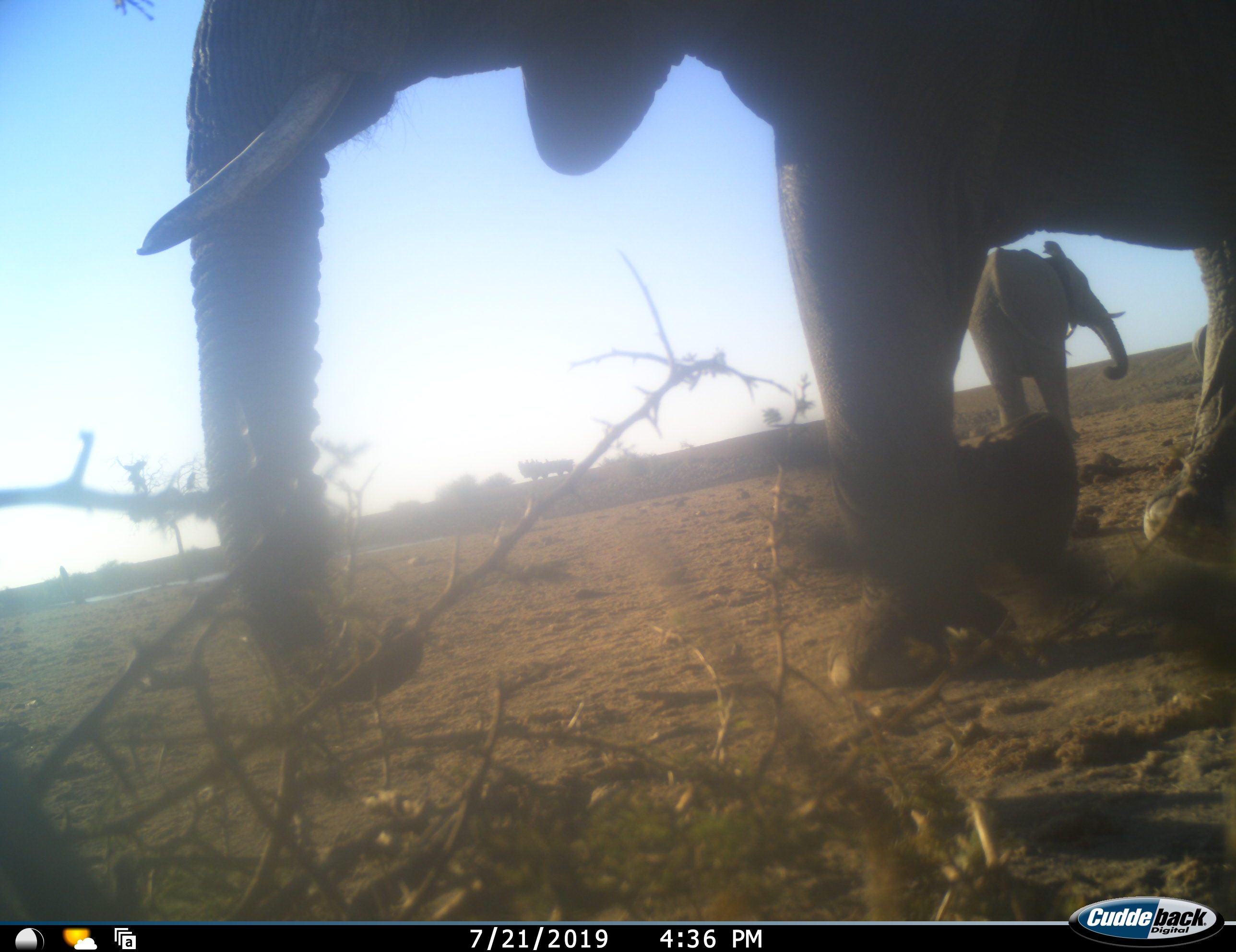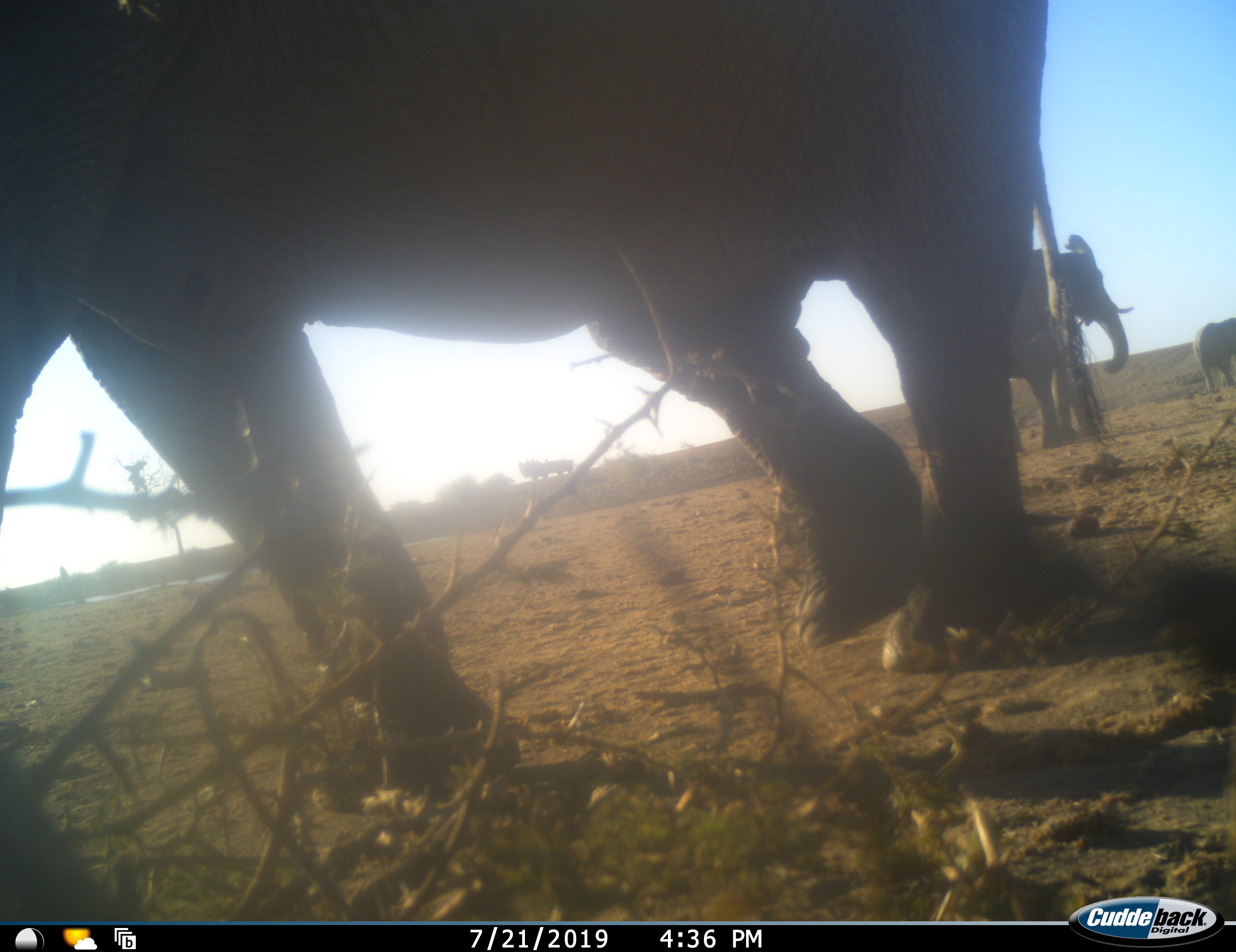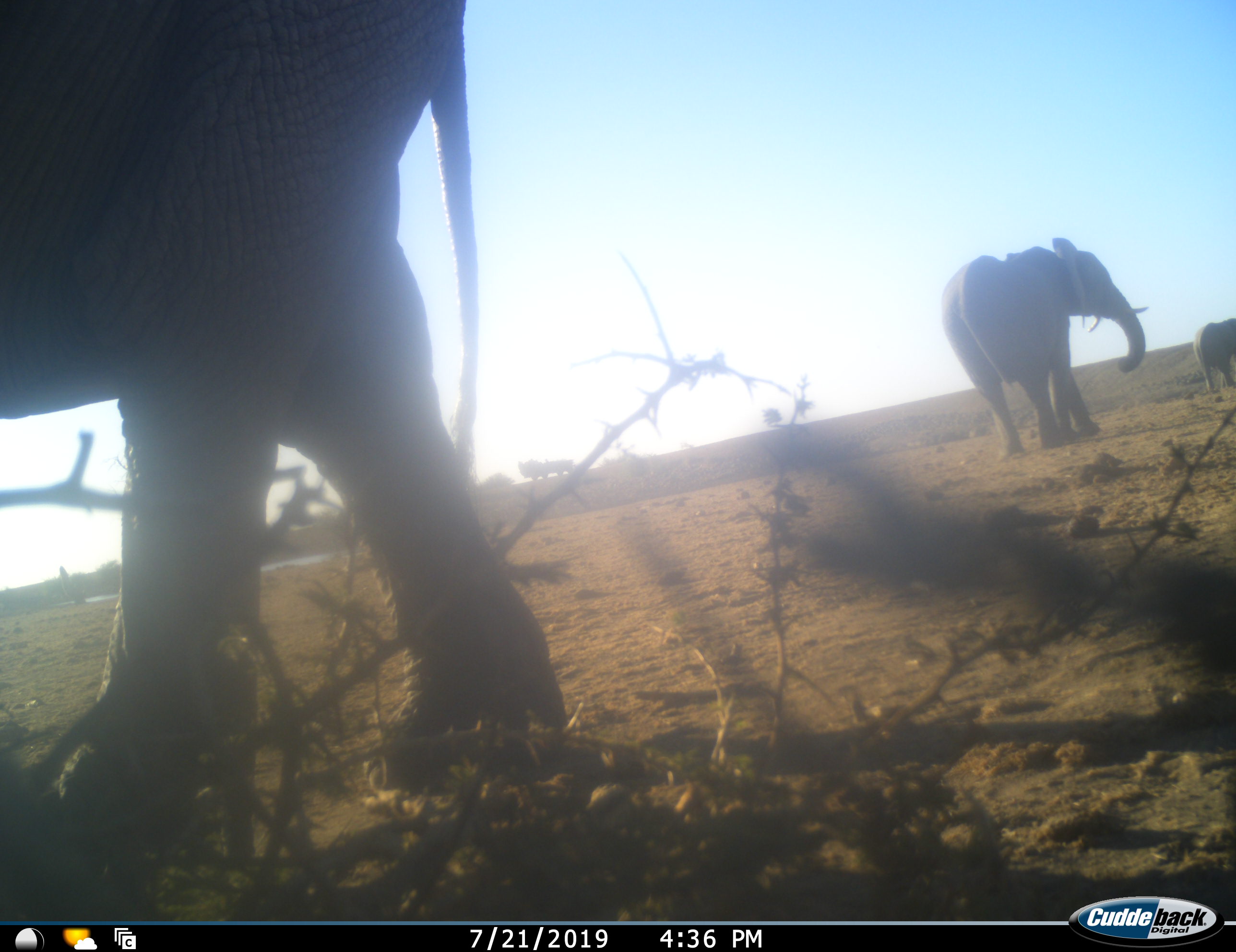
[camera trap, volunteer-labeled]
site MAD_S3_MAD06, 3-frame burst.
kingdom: Animalia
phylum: Chordata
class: Mammalia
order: Proboscidea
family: Elephantidae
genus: Loxodonta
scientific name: Loxodonta africana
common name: african bush elephant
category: elephant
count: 3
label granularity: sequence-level